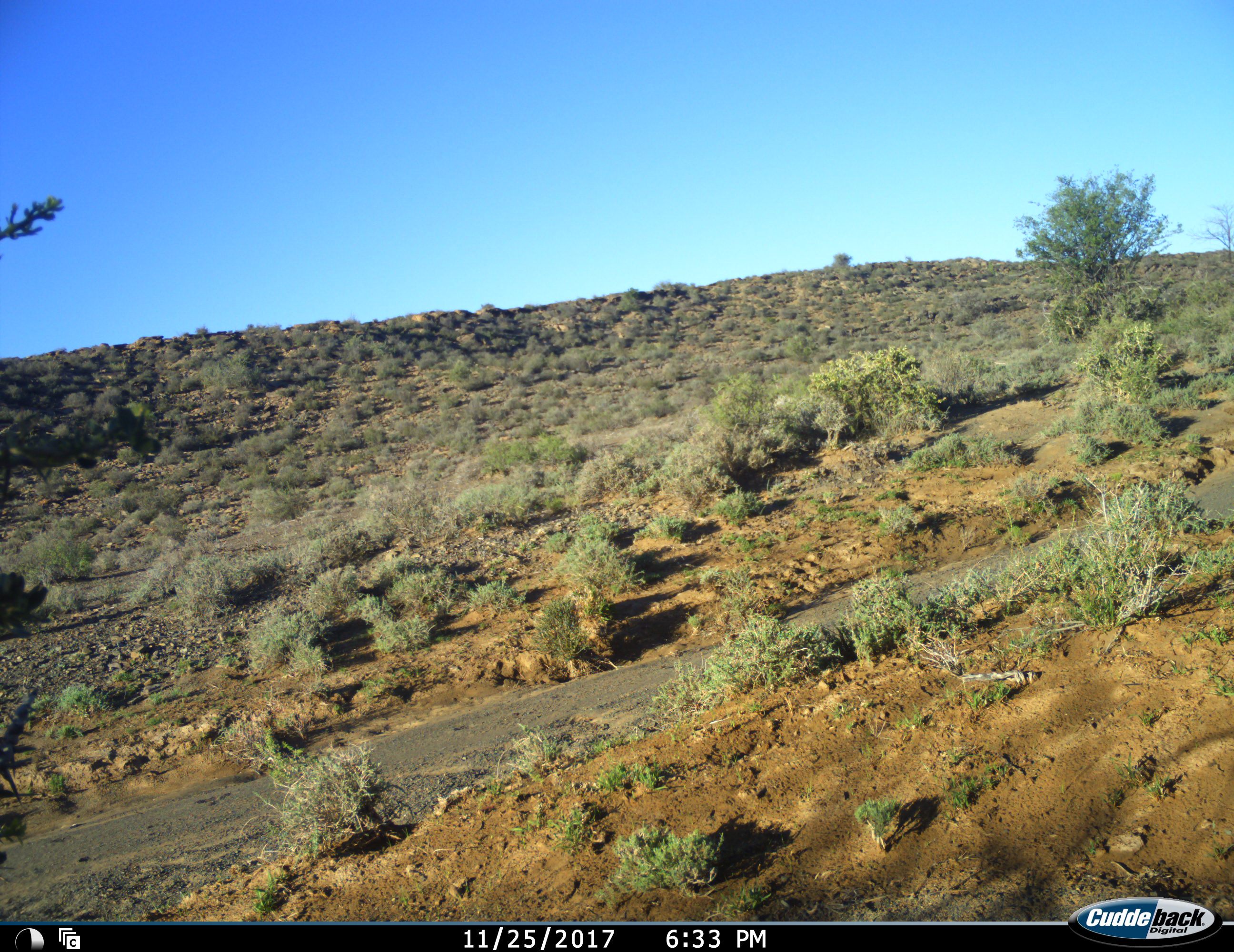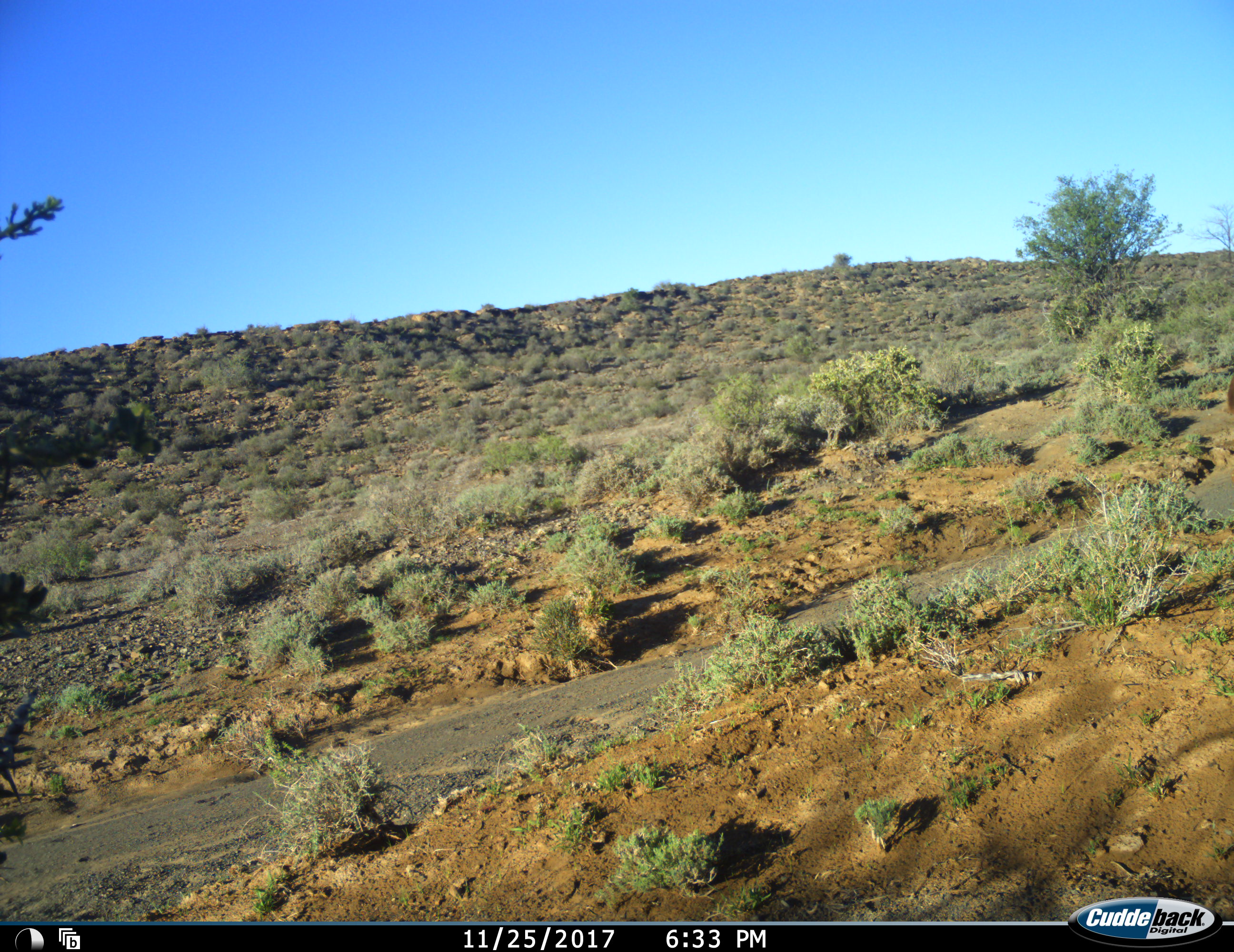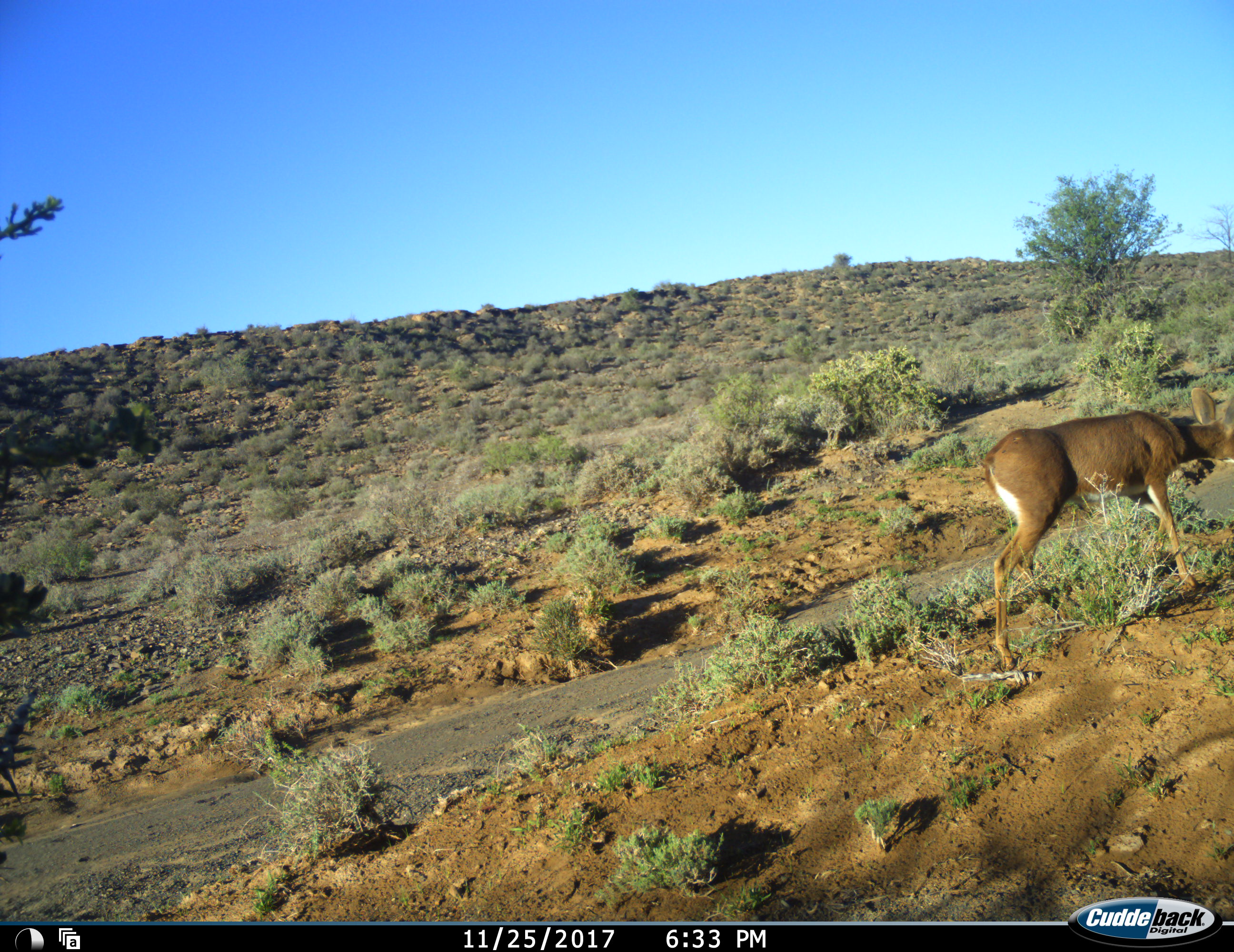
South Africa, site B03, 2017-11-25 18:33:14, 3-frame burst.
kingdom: Animalia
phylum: Chordata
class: Mammalia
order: Artiodactyla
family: Bovidae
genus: Raphicerus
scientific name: Raphicerus campestris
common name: steenbok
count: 1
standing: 25%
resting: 0%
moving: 75%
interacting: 0%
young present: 0%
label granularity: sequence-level